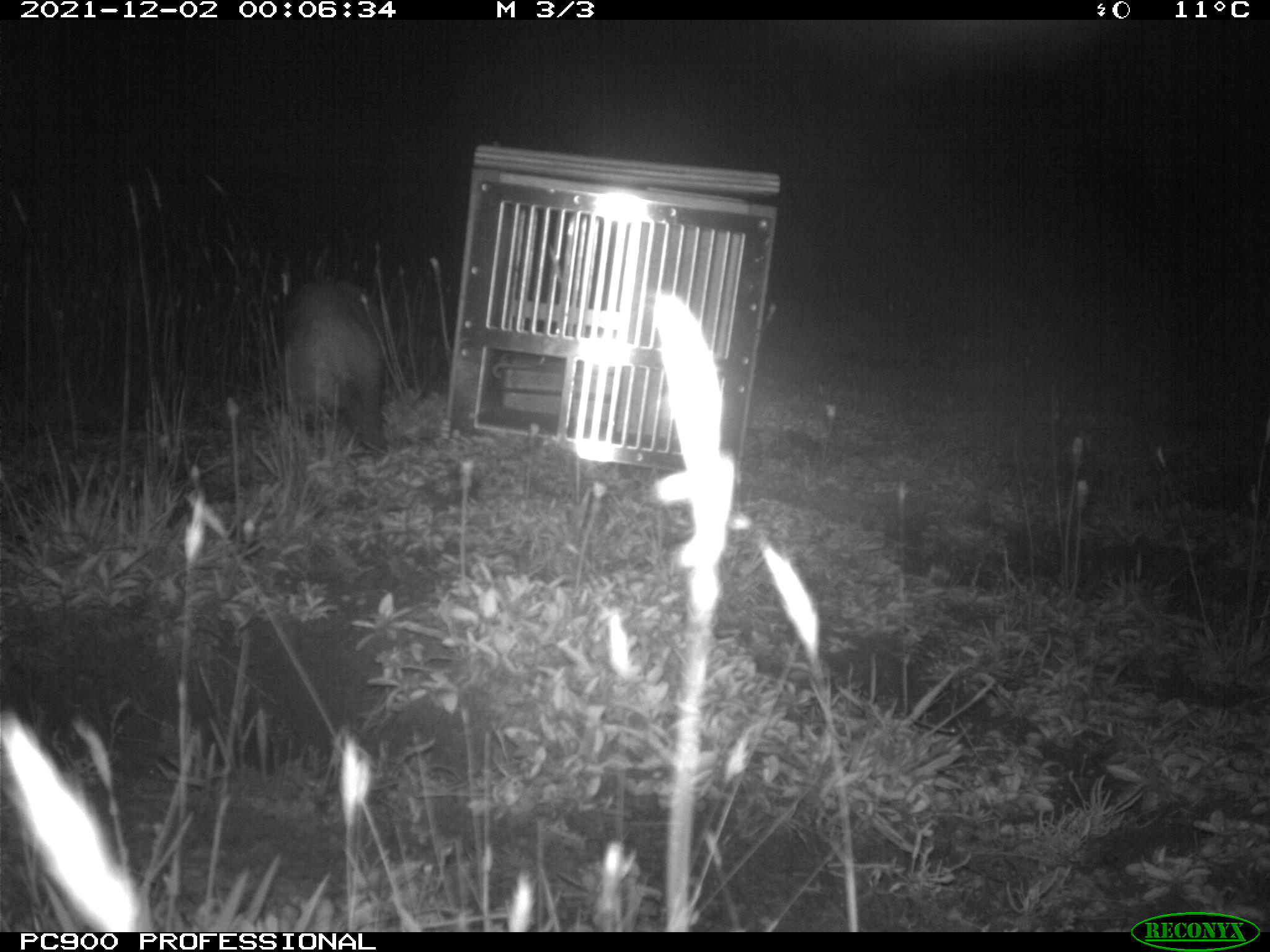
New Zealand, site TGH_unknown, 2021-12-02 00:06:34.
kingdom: Animalia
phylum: Chordata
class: Mammalia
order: Carnivora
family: Mustelidae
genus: Mustela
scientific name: Mustela furo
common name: ferret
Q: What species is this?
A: Ferret (Mustela furo).